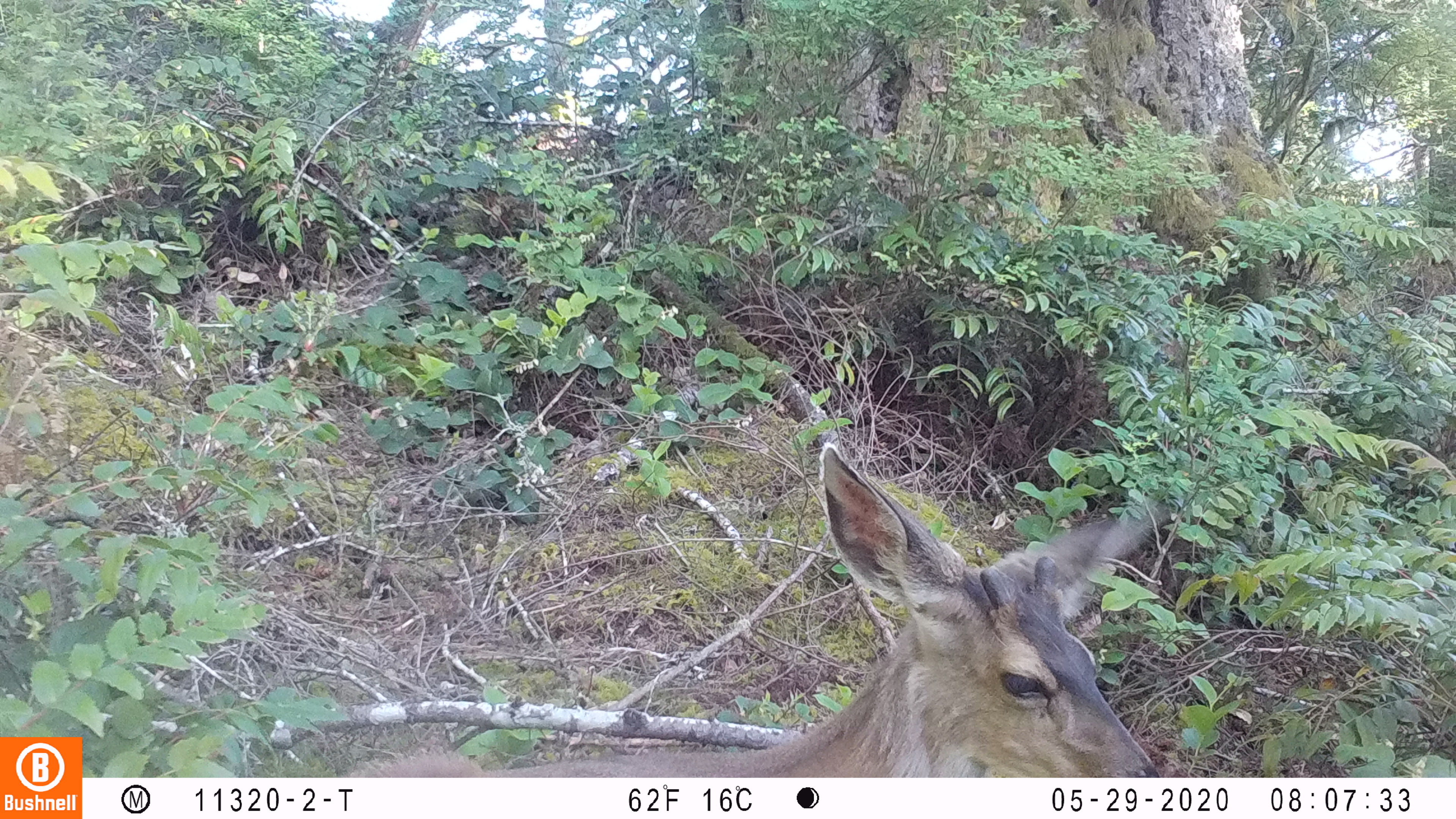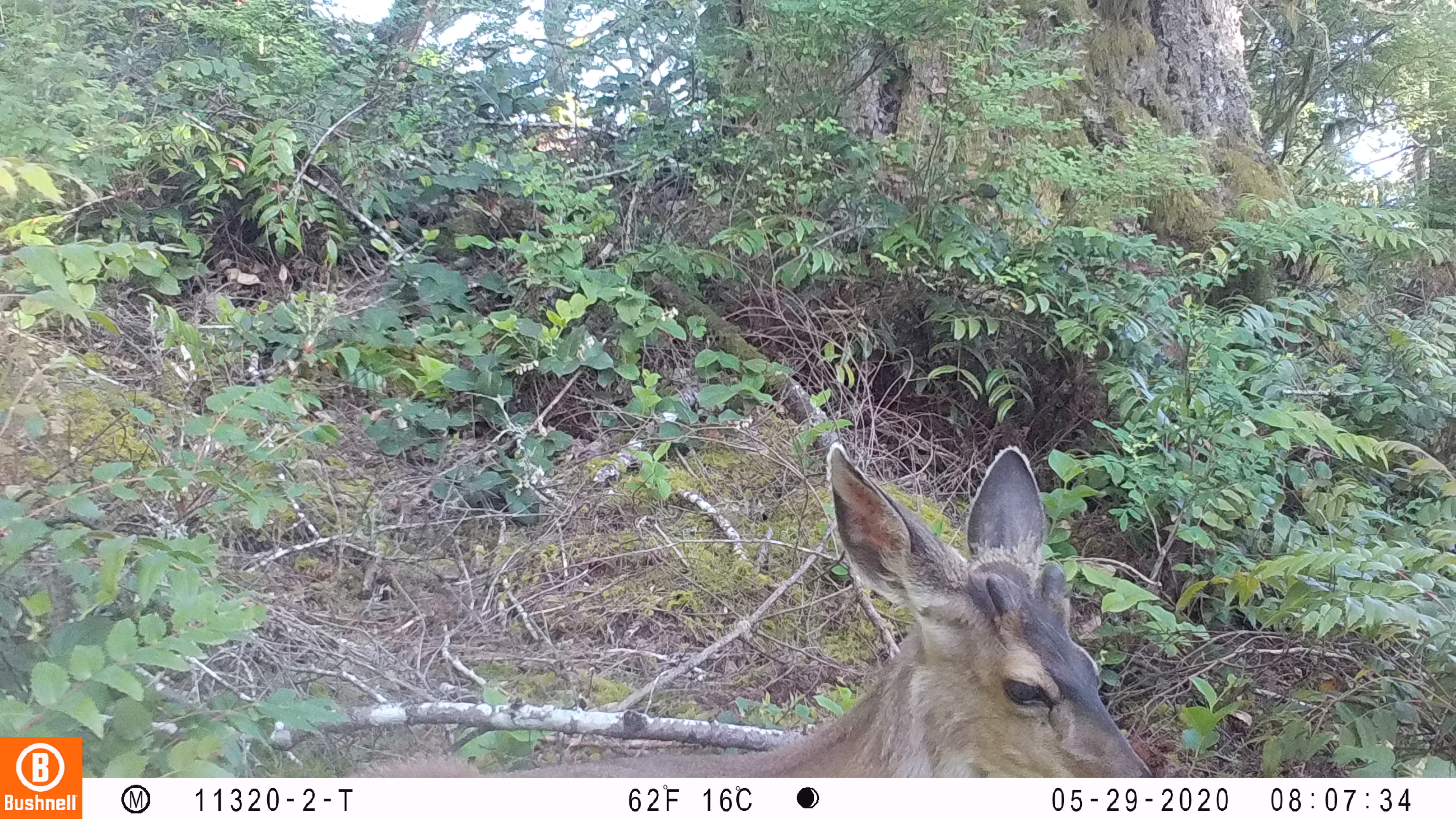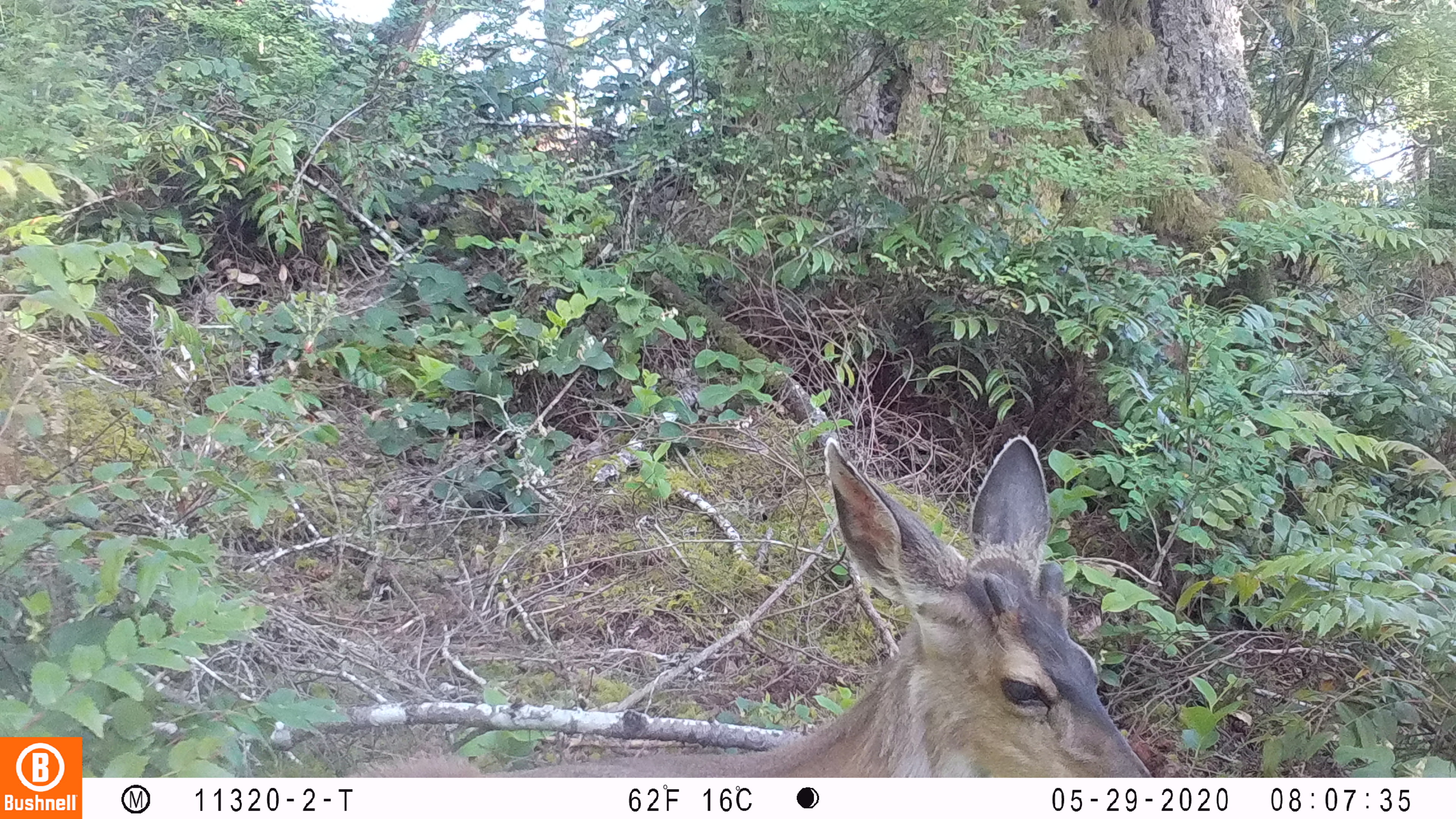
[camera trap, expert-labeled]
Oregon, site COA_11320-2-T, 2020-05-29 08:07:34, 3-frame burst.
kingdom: Animalia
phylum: Chordata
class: Mammalia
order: Artiodactyla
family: Cervidae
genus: Odocoileus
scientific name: Odocoileus hemionus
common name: black-tailed deer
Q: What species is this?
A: Black-tailed deer (Odocoileus hemionus).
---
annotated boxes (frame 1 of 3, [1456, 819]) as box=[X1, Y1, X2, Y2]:
black-tailed deer: box=[344, 435, 1163, 776]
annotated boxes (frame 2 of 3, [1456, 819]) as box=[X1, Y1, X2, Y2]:
black-tailed deer: box=[347, 427, 1155, 772]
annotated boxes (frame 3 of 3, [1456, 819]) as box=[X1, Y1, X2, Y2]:
black-tailed deer: box=[357, 427, 1153, 776]